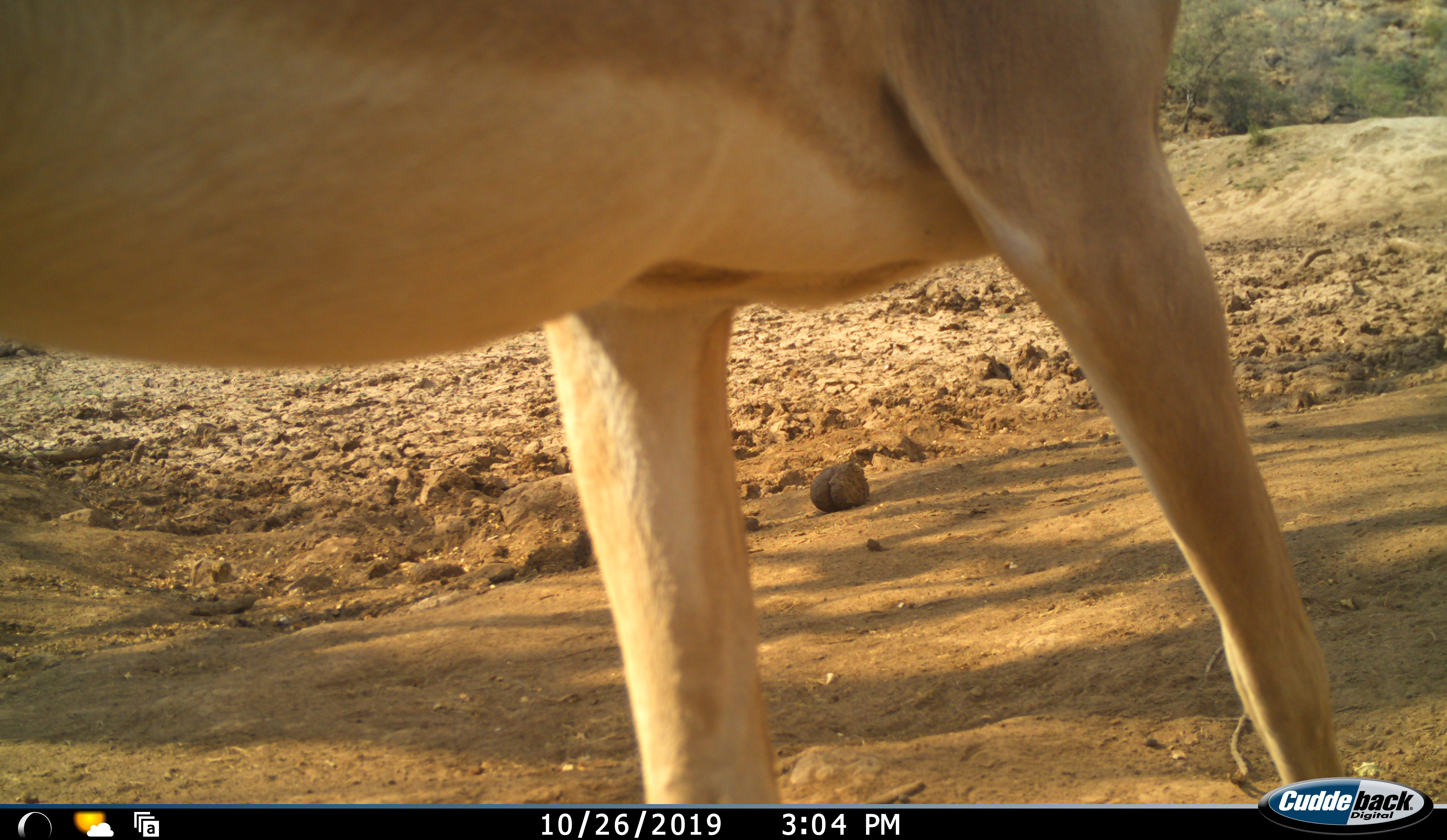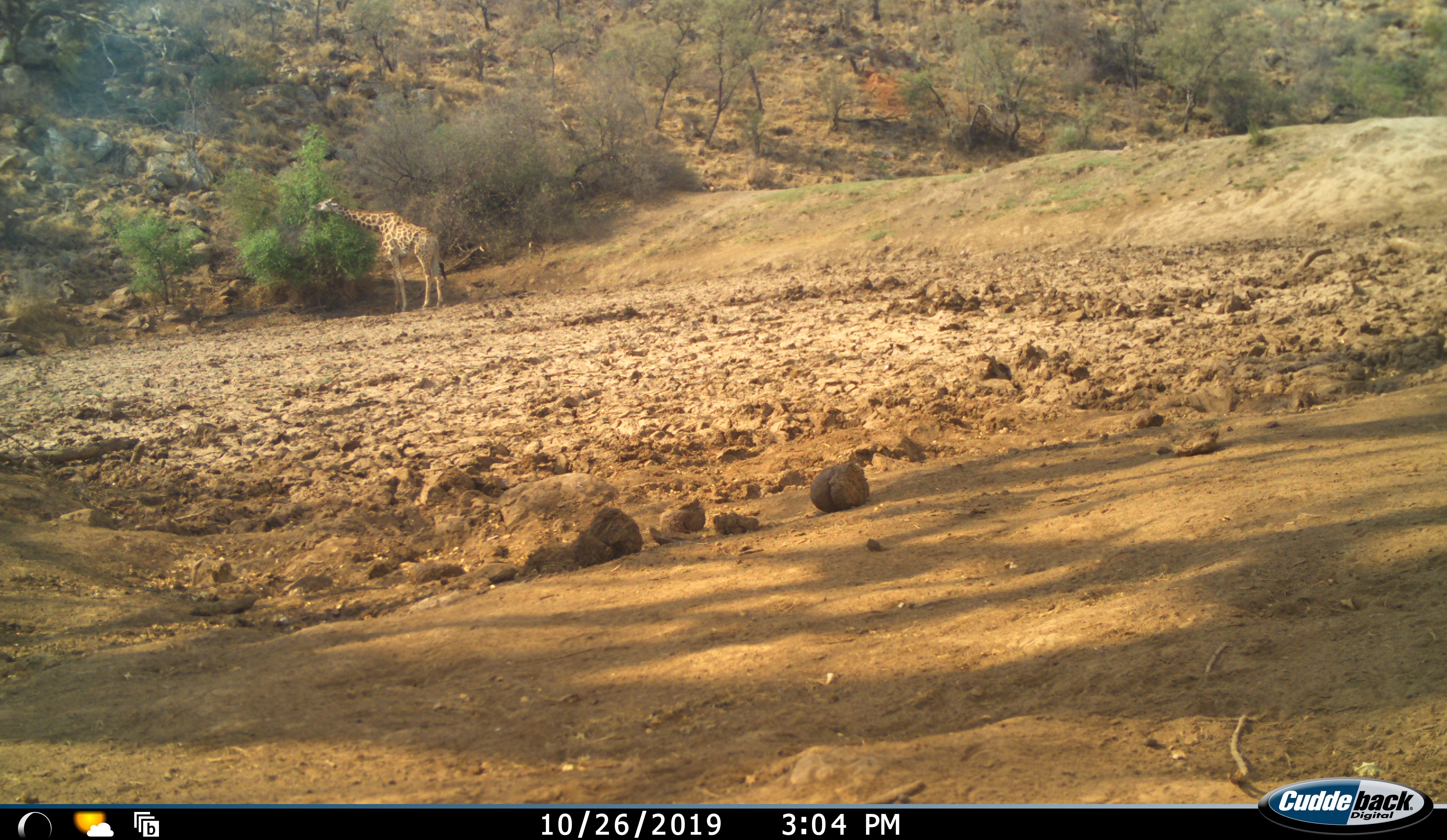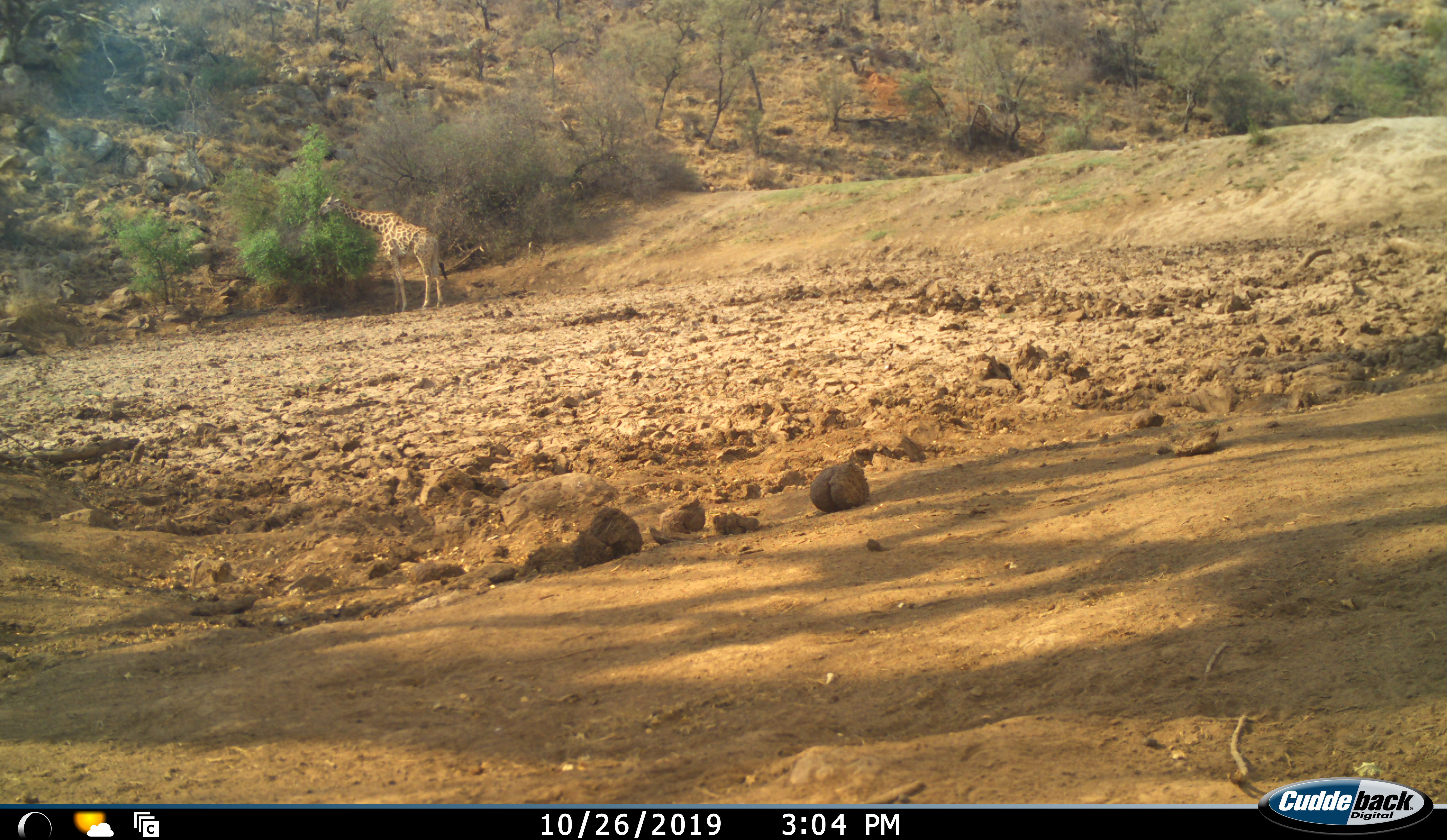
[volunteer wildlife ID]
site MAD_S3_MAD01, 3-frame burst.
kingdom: Animalia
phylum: Chordata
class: Mammalia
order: Artiodactyla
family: Giraffidae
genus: Giraffa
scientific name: Giraffa camelopardalis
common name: giraffe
Giraffe (Giraffa camelopardalis), count 1. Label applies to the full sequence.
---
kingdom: Animalia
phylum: Chordata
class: Mammalia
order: Artiodactyla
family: Bovidae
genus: Aepyceros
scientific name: Aepyceros melampus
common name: impala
Impala (Aepyceros melampus), count 1. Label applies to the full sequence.